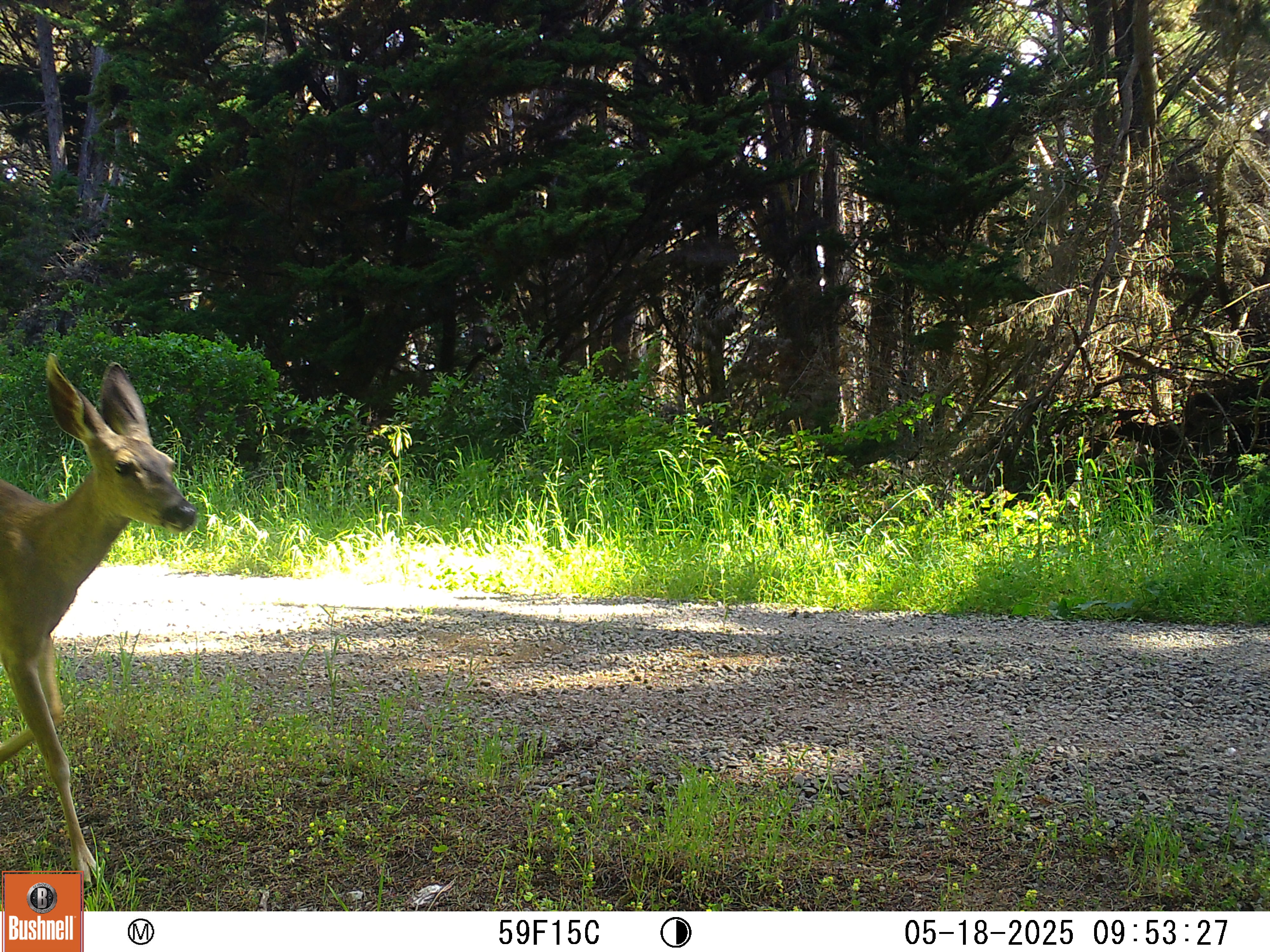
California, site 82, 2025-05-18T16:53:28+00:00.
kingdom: Animalia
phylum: Chordata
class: Mammalia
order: Artiodactyla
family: Cervidae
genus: Odocoileus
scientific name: Odocoileus hemionus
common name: mule deer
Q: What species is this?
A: Mule deer (Odocoileus hemionus).